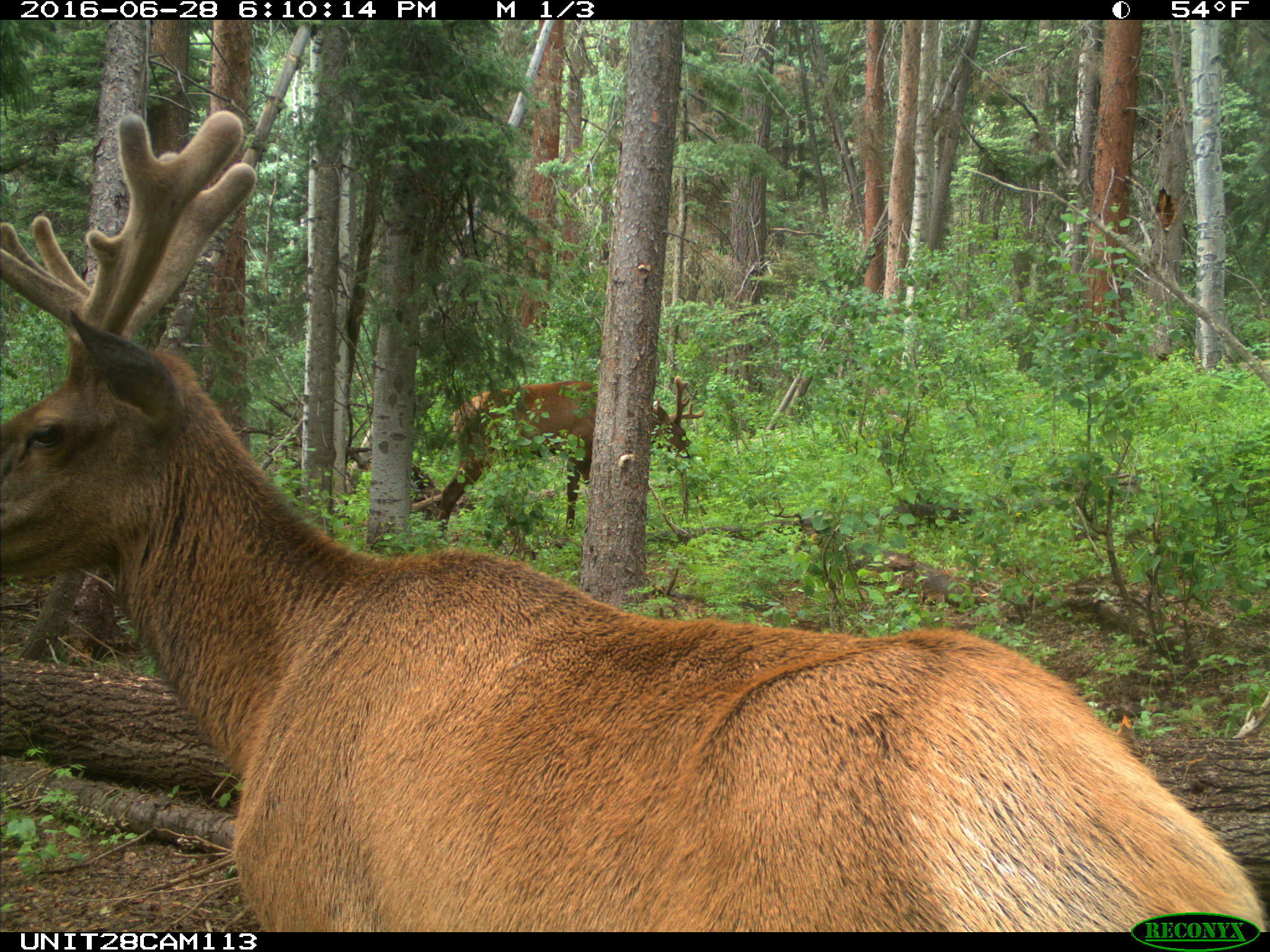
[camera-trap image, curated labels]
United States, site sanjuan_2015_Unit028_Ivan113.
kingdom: Animalia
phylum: Chordata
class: Mammalia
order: Artiodactyla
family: Cervidae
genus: Cervus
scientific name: Cervus elaphus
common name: red deer